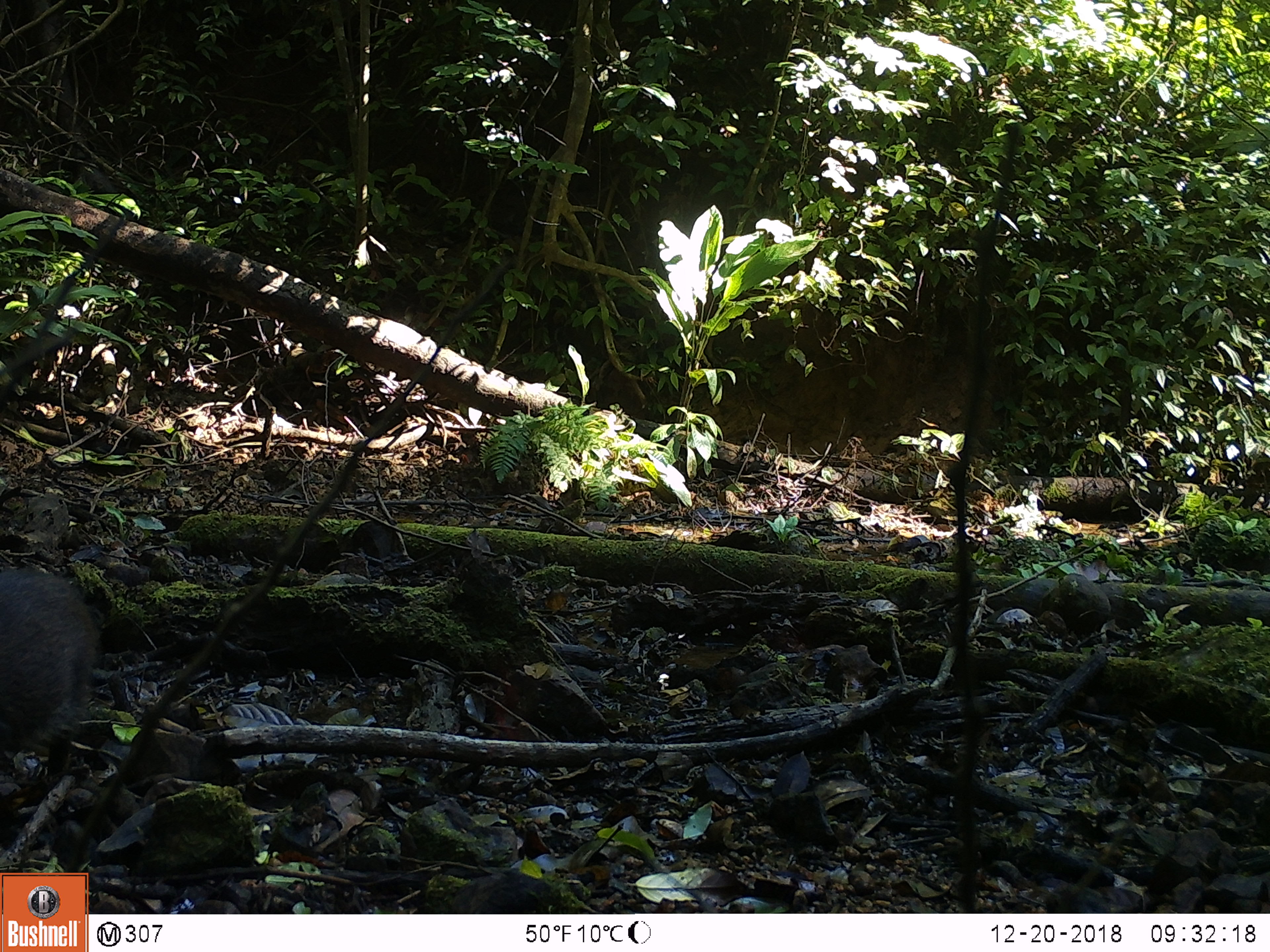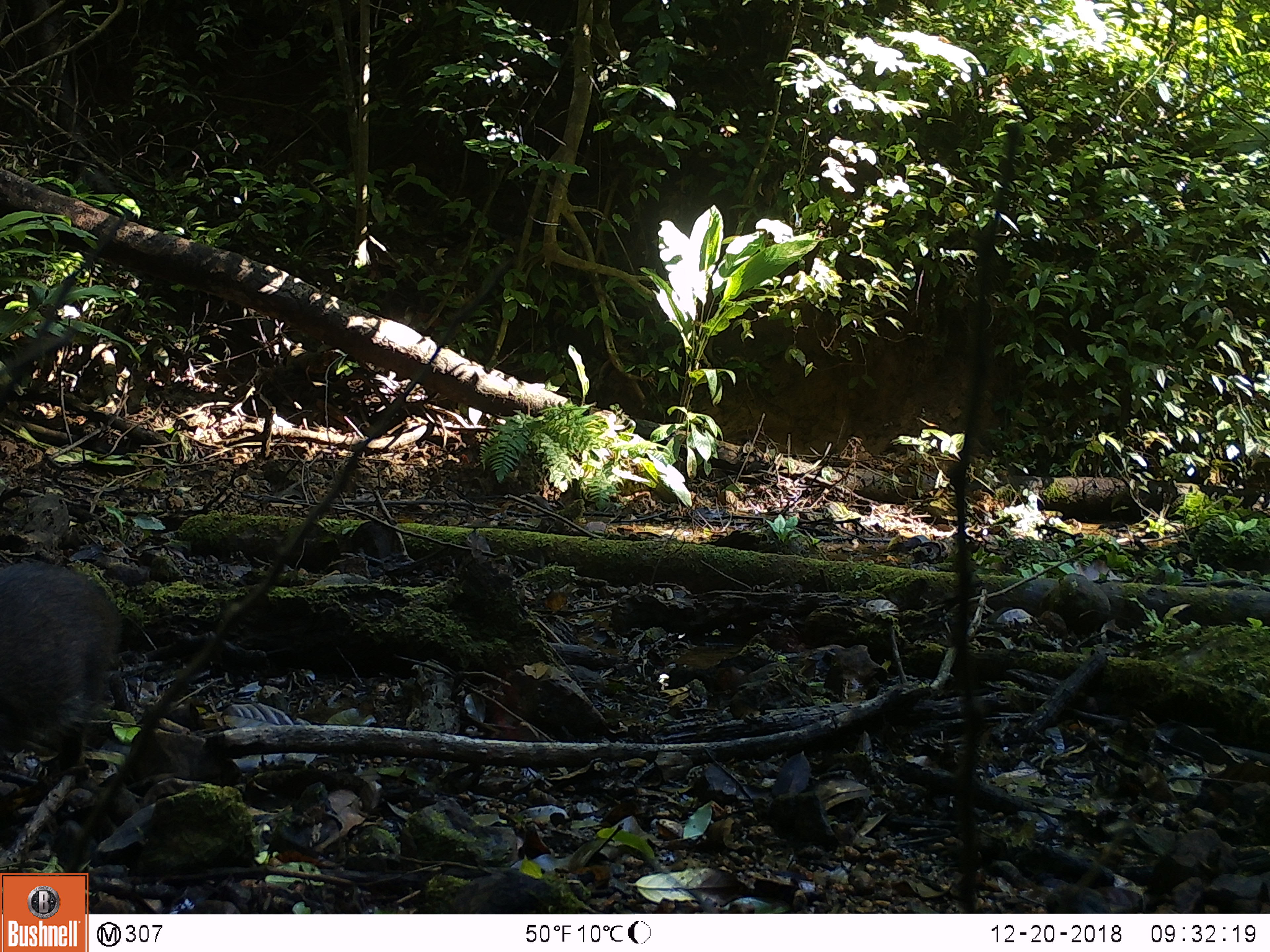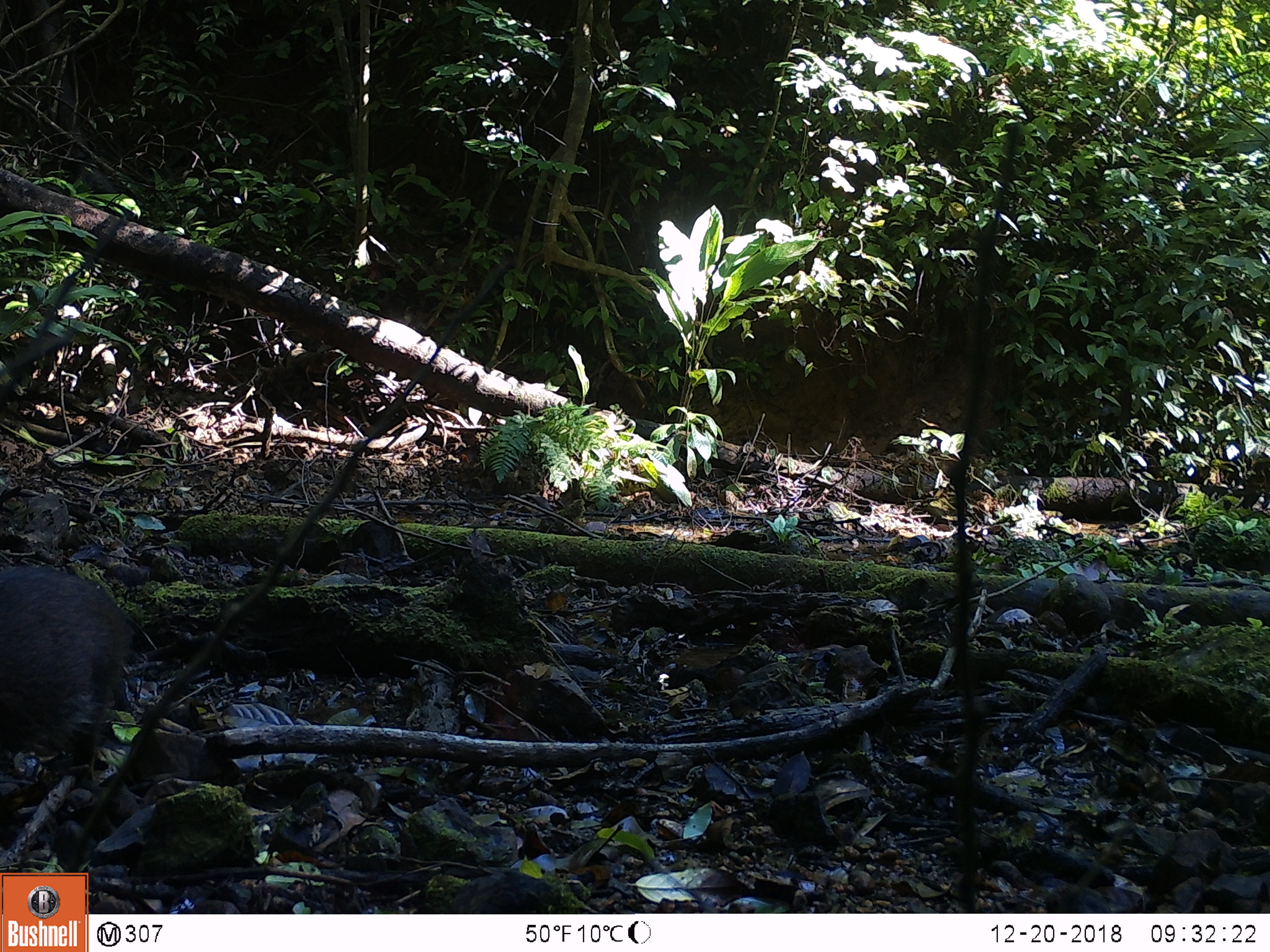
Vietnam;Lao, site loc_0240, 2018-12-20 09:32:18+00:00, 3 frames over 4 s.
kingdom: Animalia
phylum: Chordata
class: Mammalia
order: Artiodactyla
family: Suidae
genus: Sus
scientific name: Sus scrofa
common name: eurasian wild pig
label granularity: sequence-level